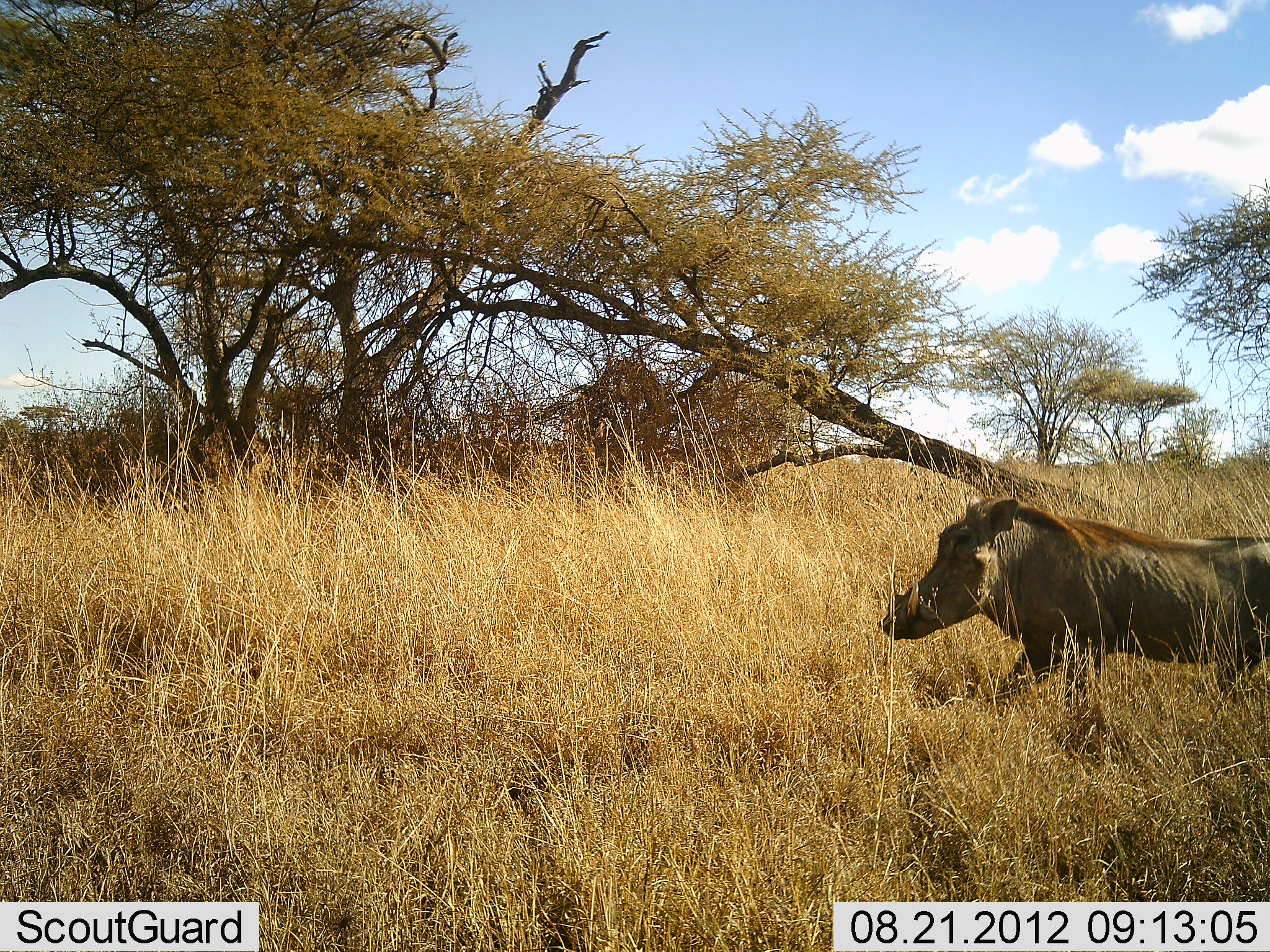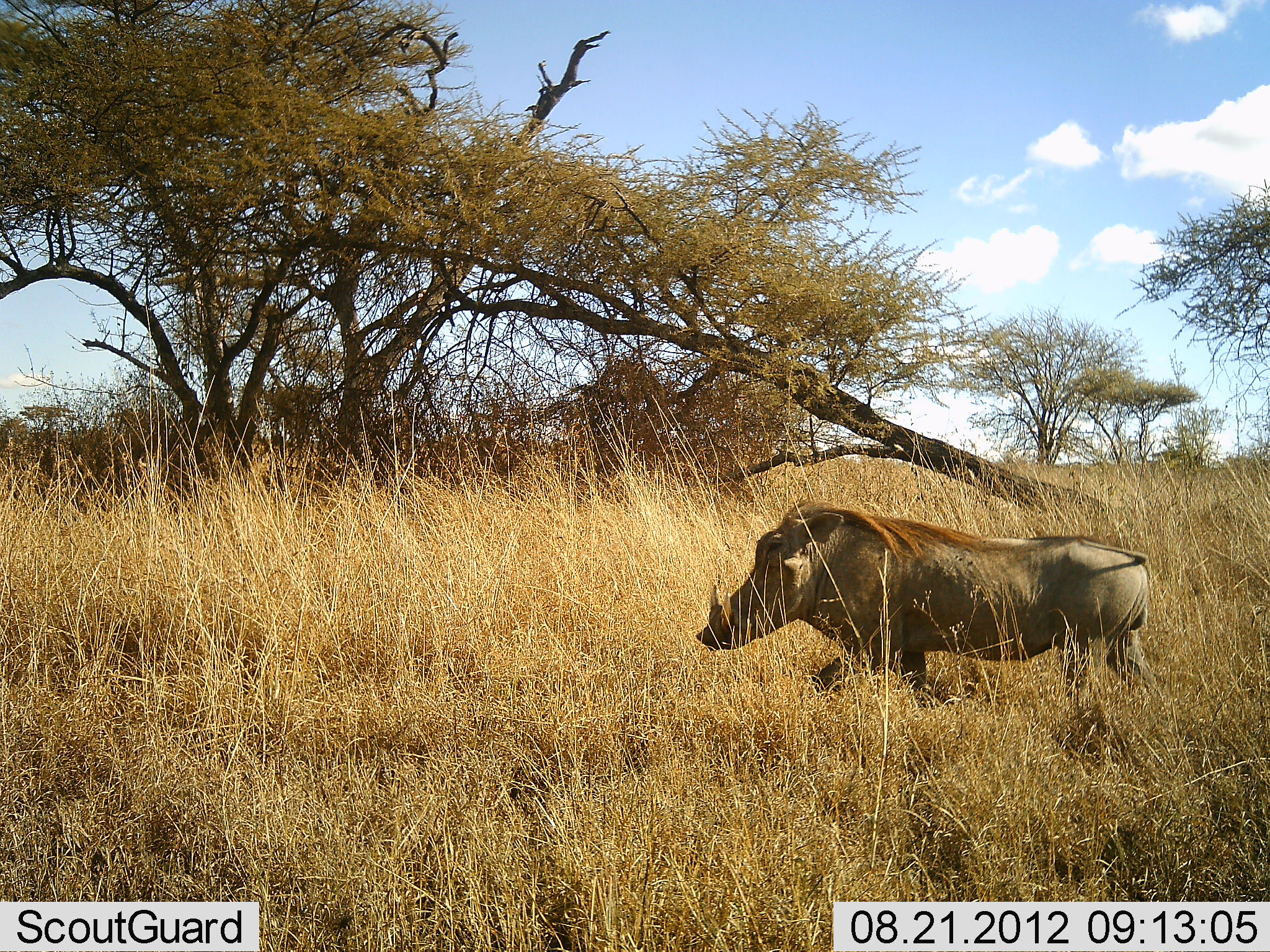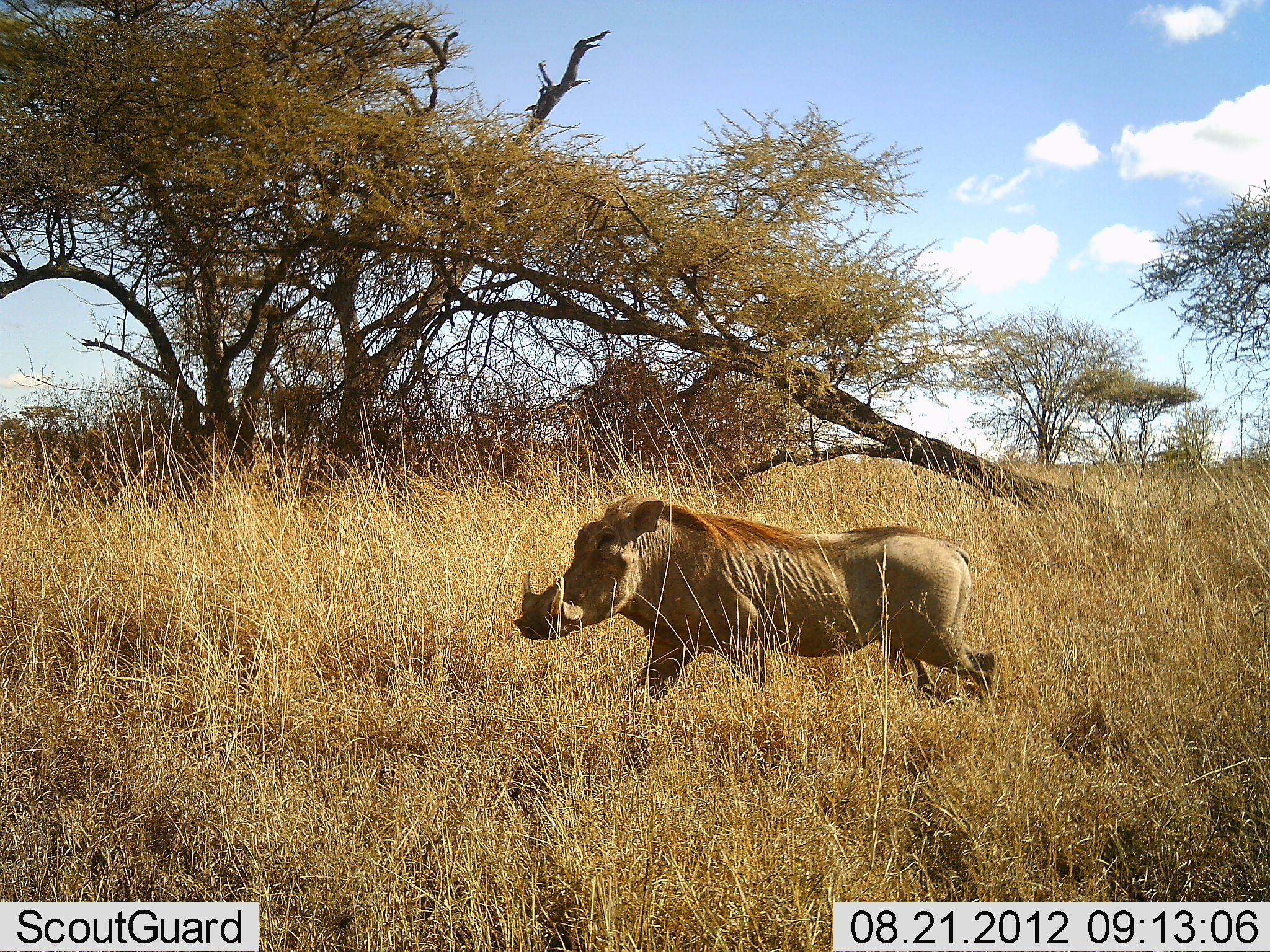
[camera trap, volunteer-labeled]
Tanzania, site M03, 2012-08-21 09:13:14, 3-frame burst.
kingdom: Animalia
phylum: Chordata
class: Mammalia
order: Artiodactyla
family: Suidae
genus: Phacochoerus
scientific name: Phacochoerus africanus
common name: warthog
Warthog (Phacochoerus africanus), count 1. Behavior (volunteer vote fractions): standing 19%, resting 0%, moving 88%, interacting 0%. Young present (vote fraction): 0%. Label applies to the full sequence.